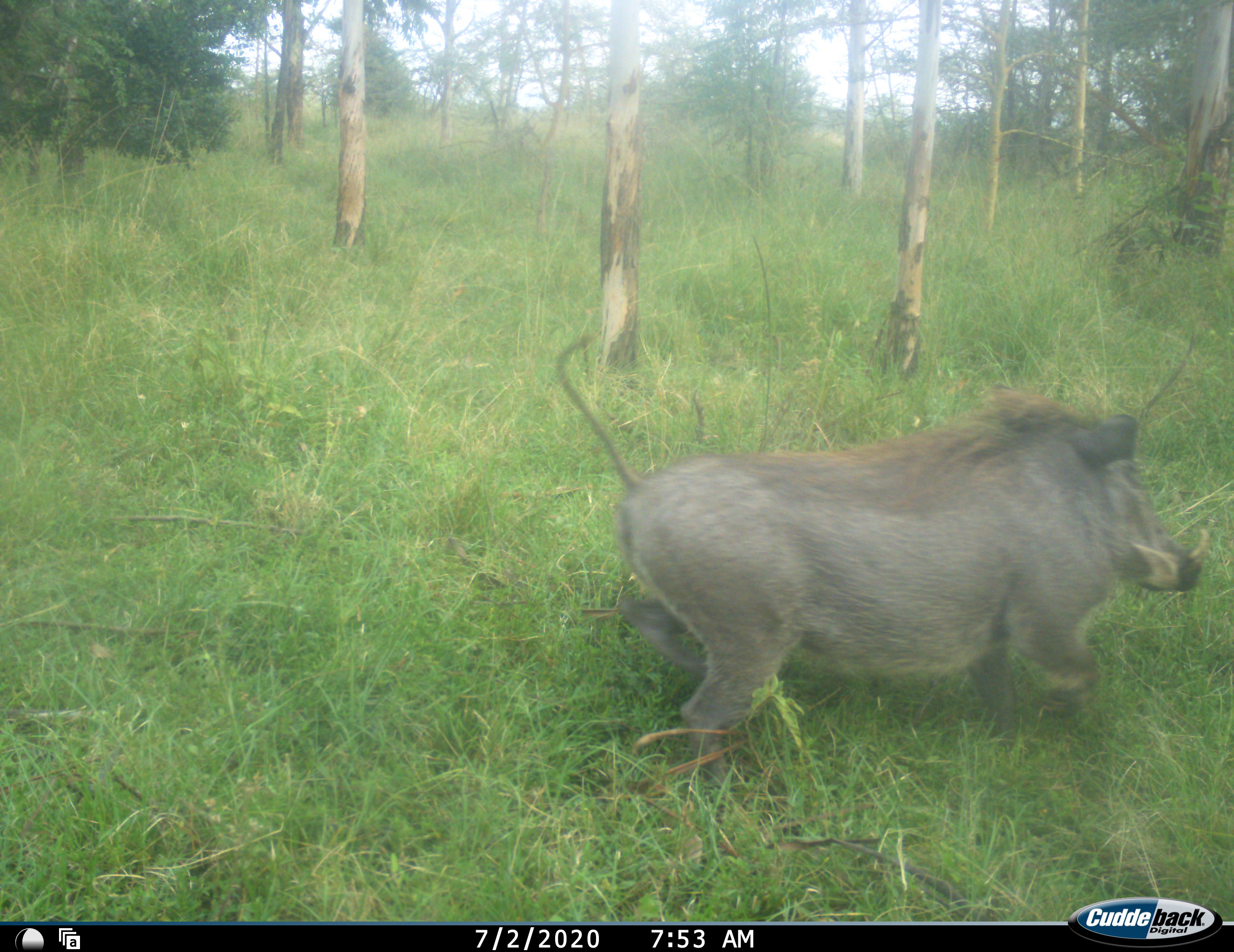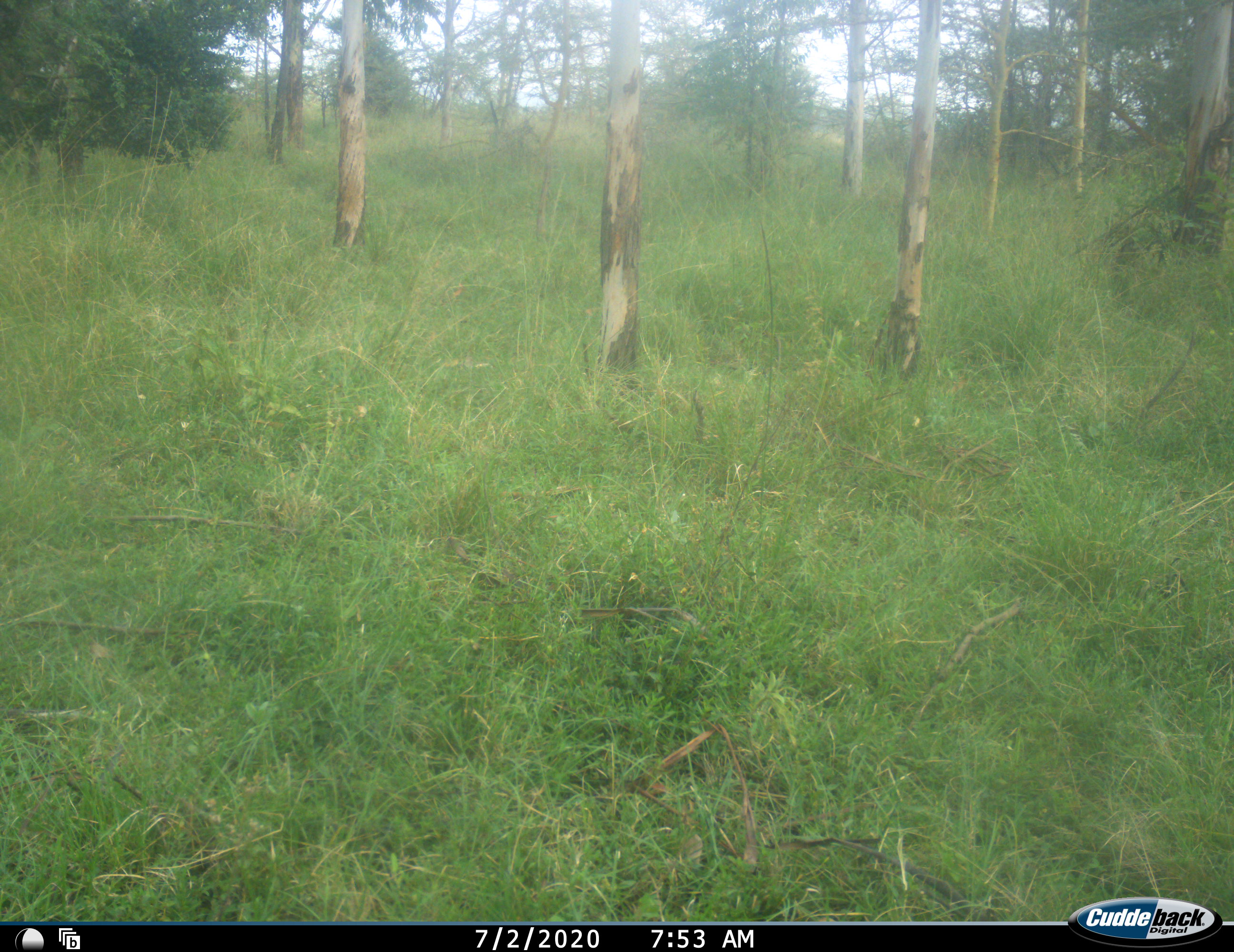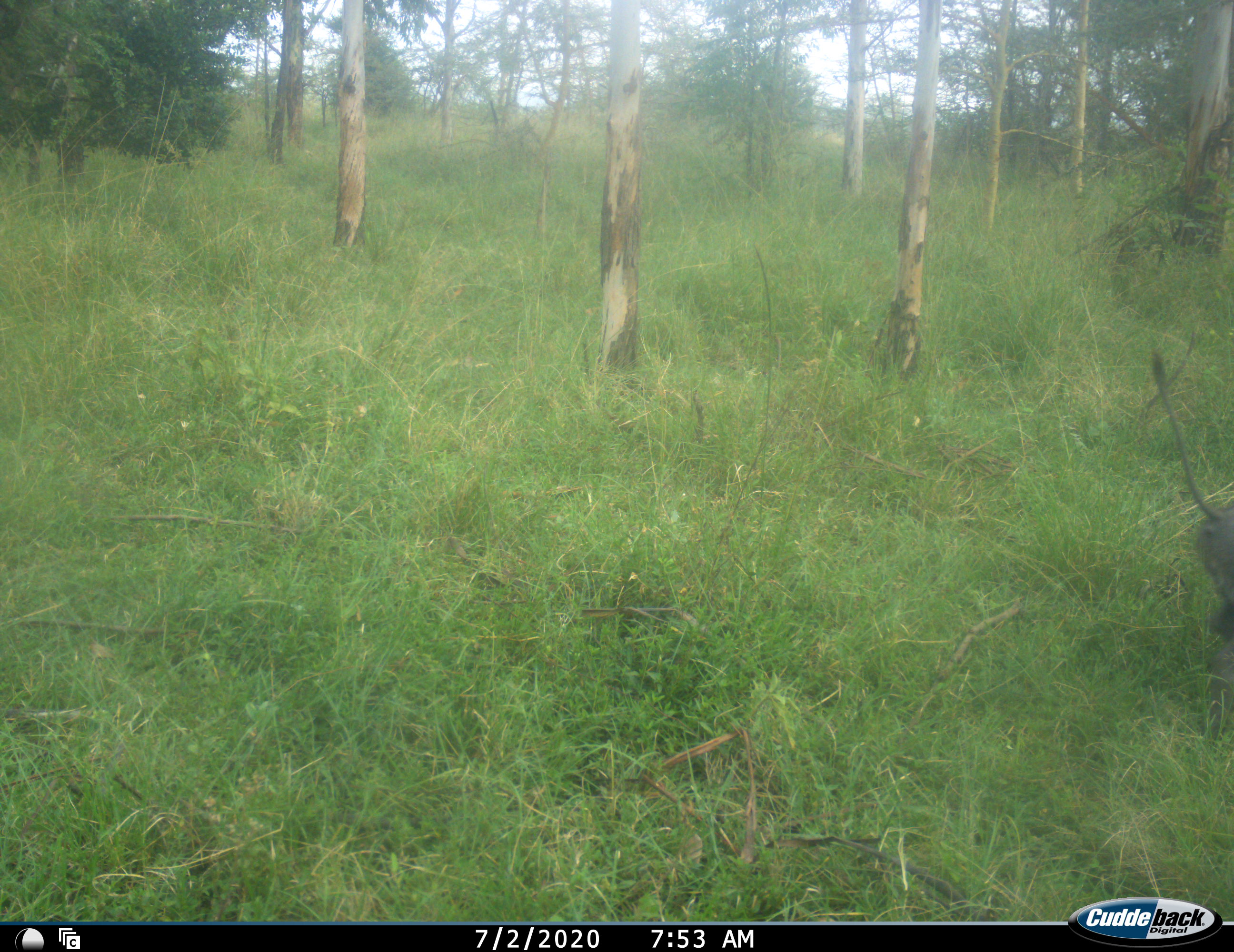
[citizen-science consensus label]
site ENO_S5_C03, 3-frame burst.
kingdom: Animalia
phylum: Chordata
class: Mammalia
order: Artiodactyla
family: Suidae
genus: Phacochoerus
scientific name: Phacochoerus africanus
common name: warthog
Warthog (Phacochoerus africanus), count 1. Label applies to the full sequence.